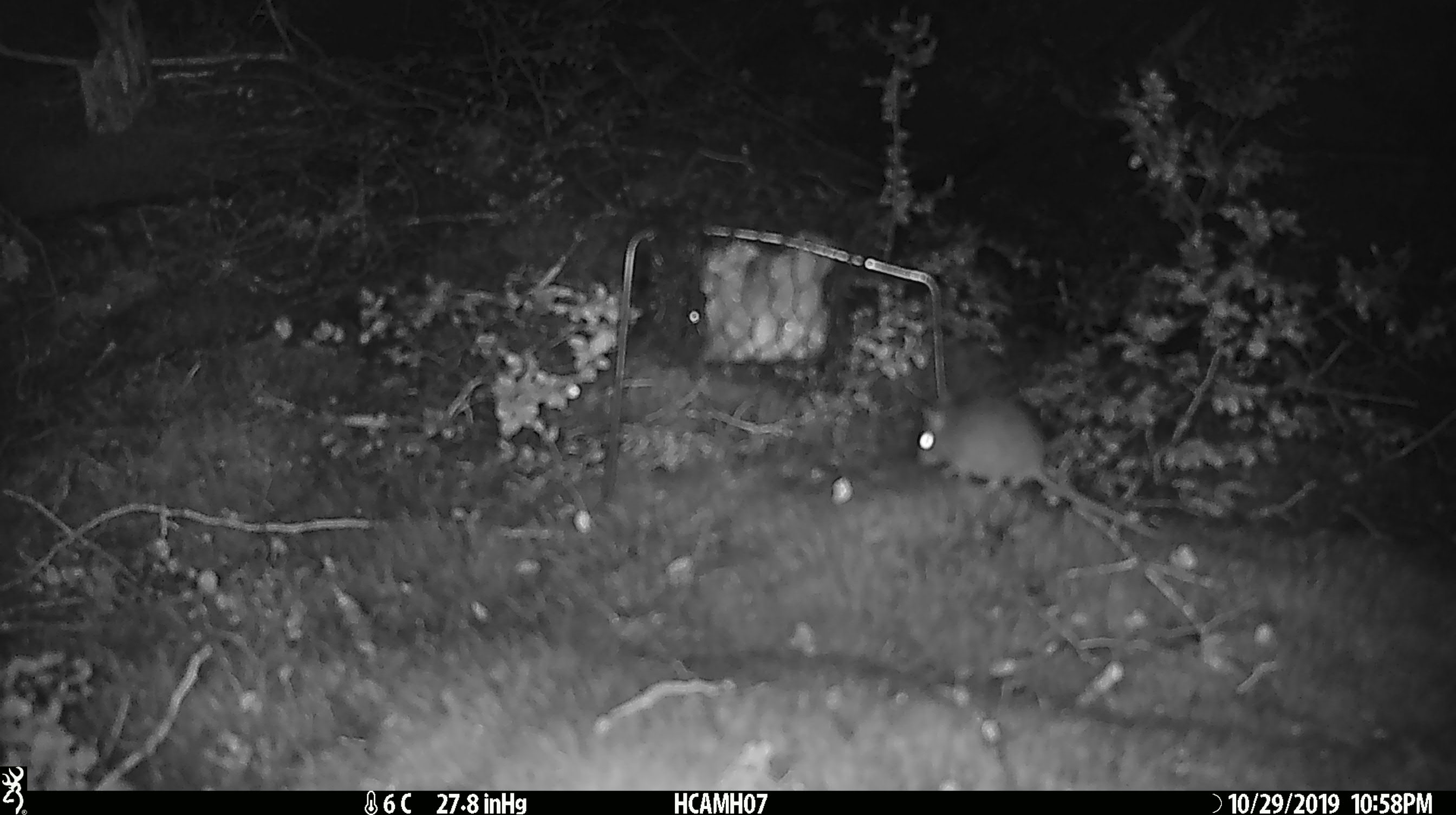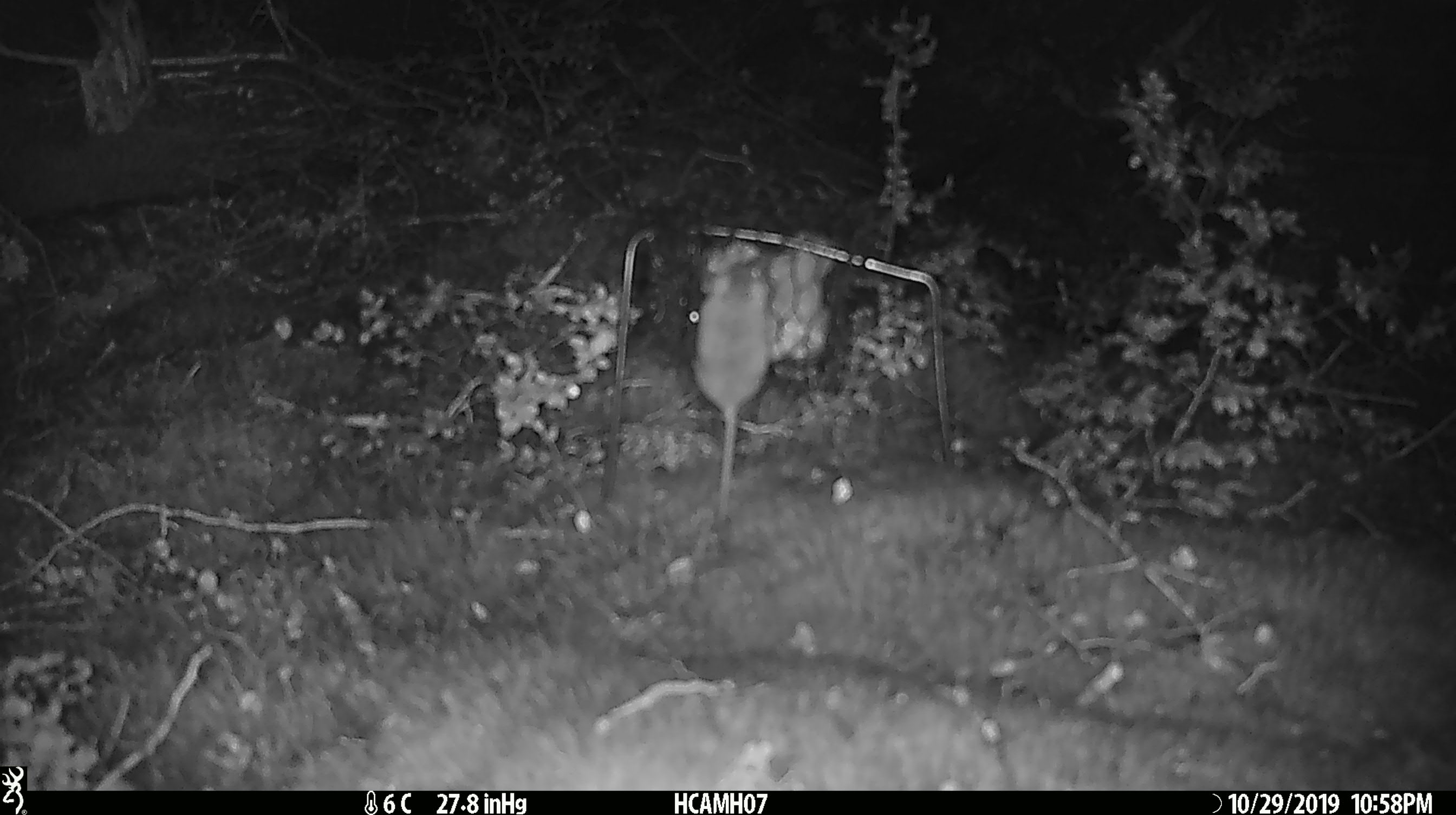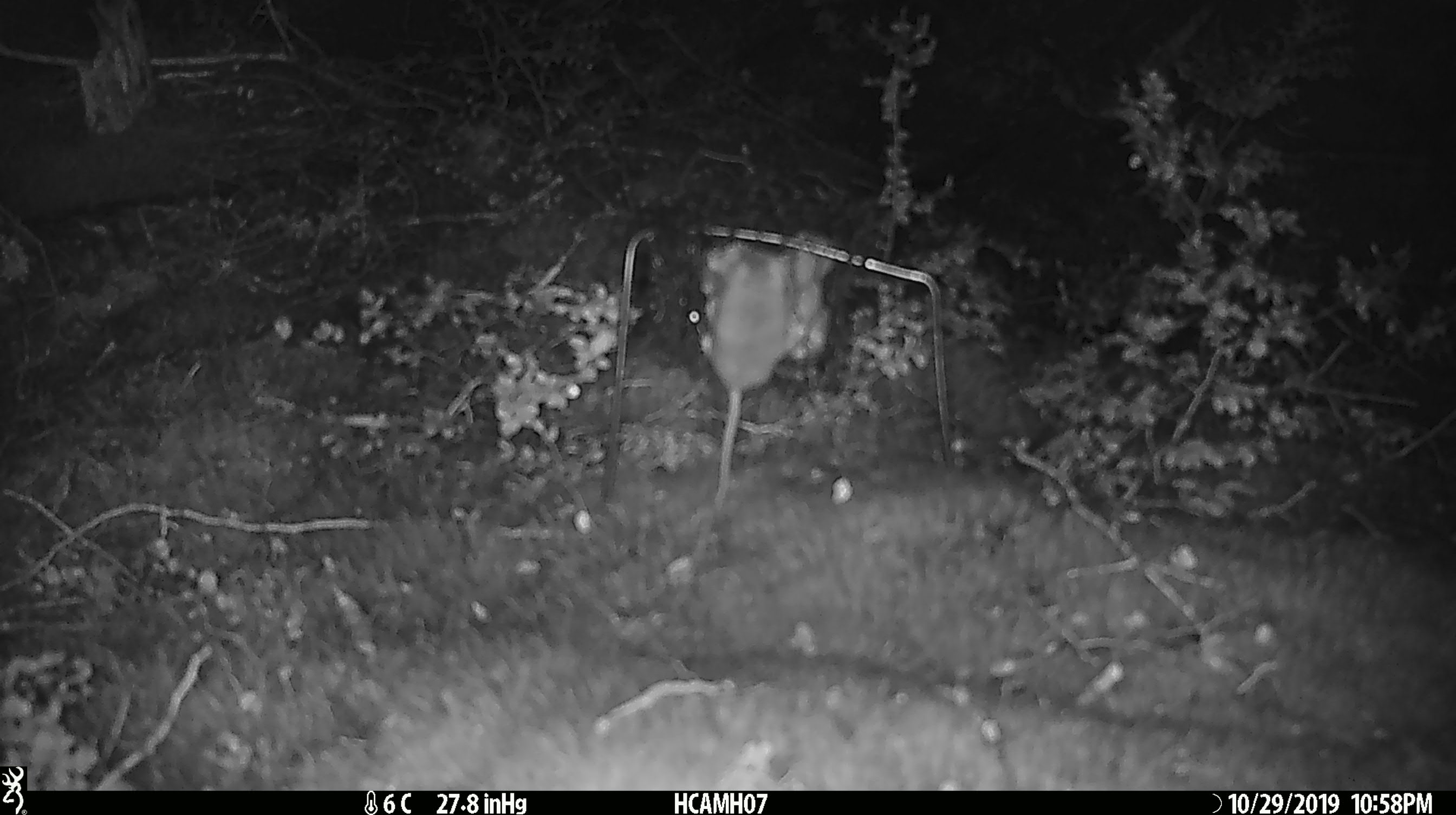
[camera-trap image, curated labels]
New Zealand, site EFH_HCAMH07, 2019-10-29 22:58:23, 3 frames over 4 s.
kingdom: Animalia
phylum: Chordata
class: Mammalia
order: Rodentia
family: Muridae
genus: Mus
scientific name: Mus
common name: mouse